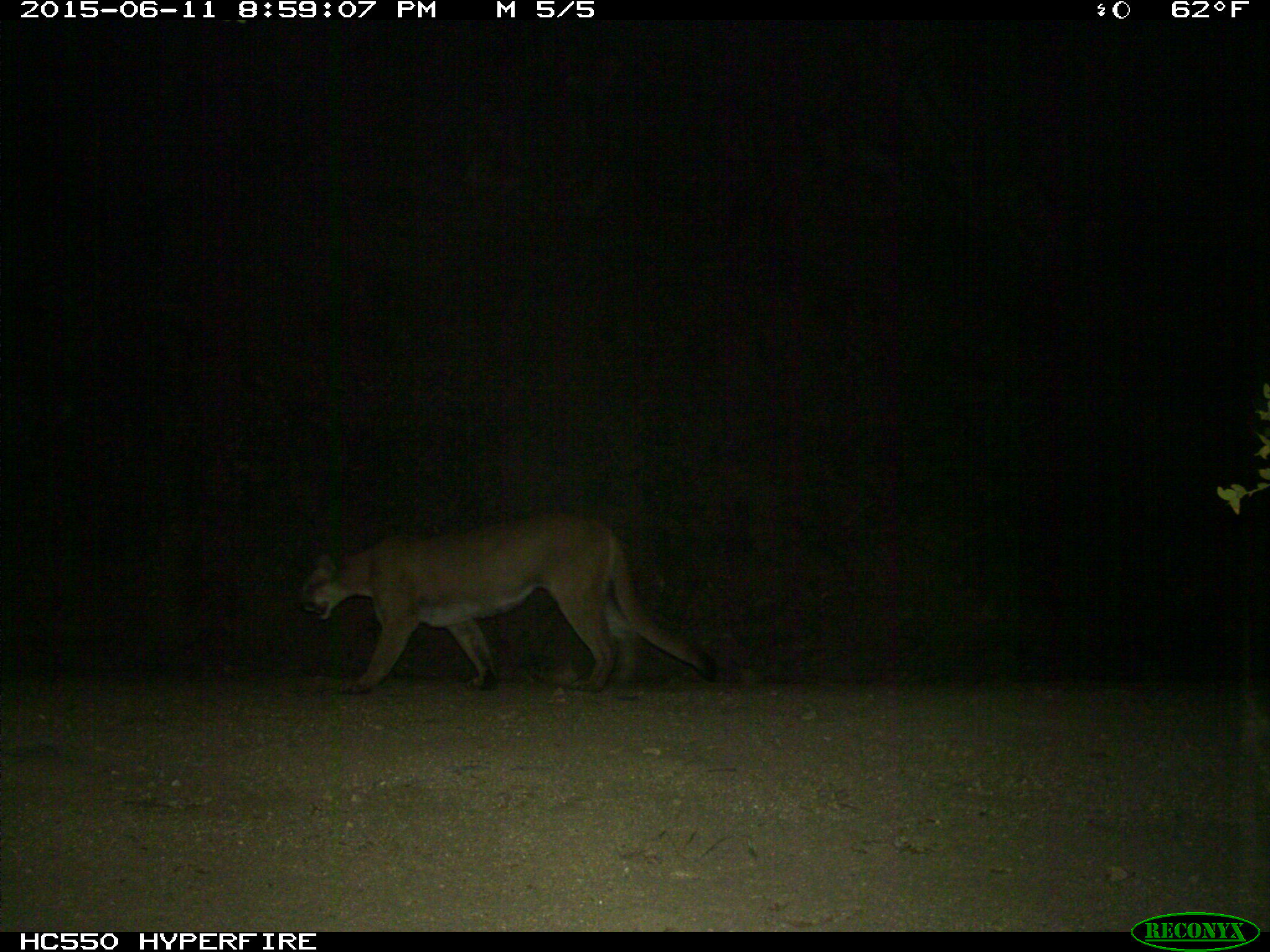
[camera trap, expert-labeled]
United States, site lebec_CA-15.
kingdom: Animalia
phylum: Chordata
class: Mammalia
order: Carnivora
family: Felidae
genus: Puma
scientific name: Puma concolor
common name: mountain lion